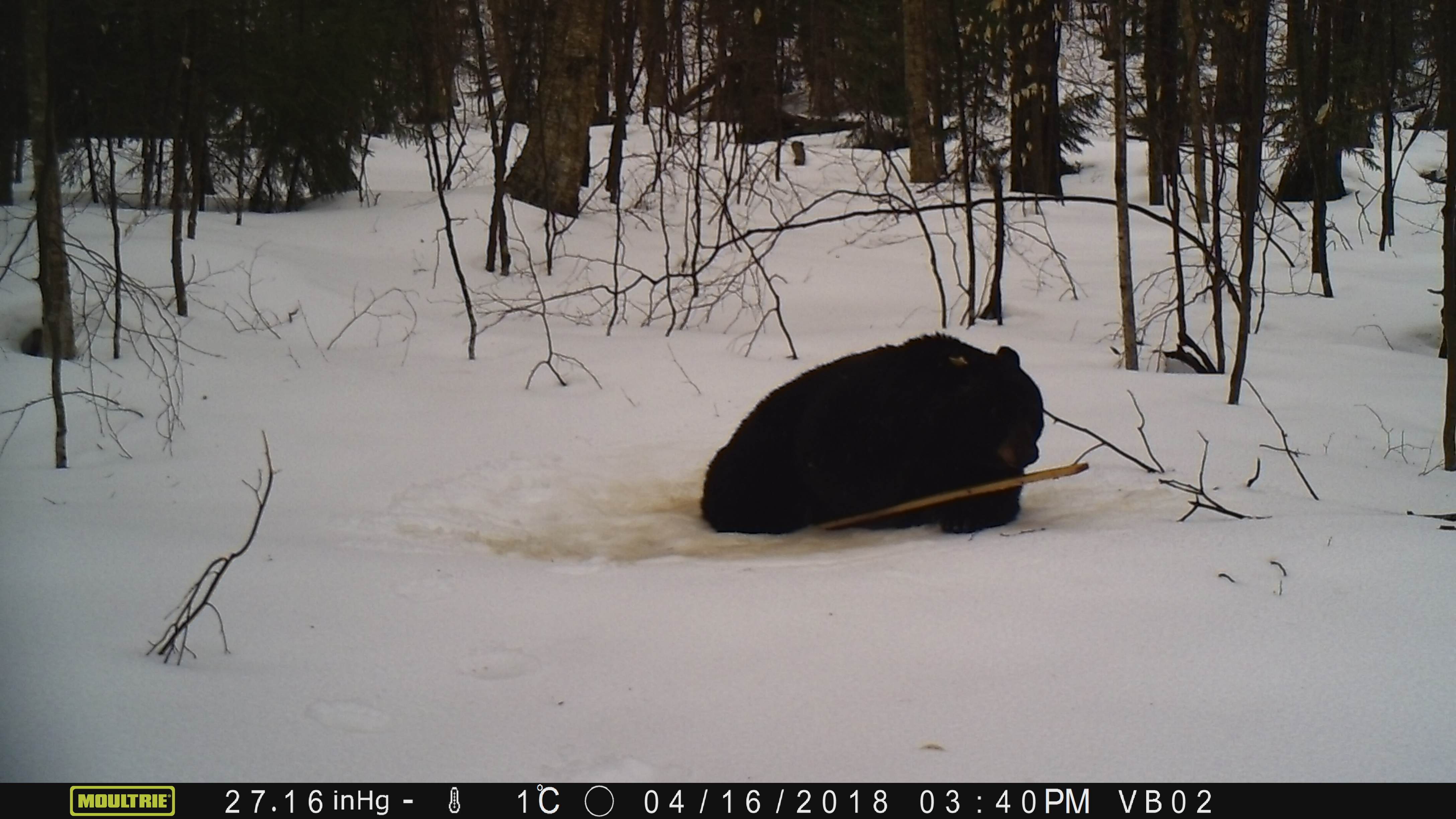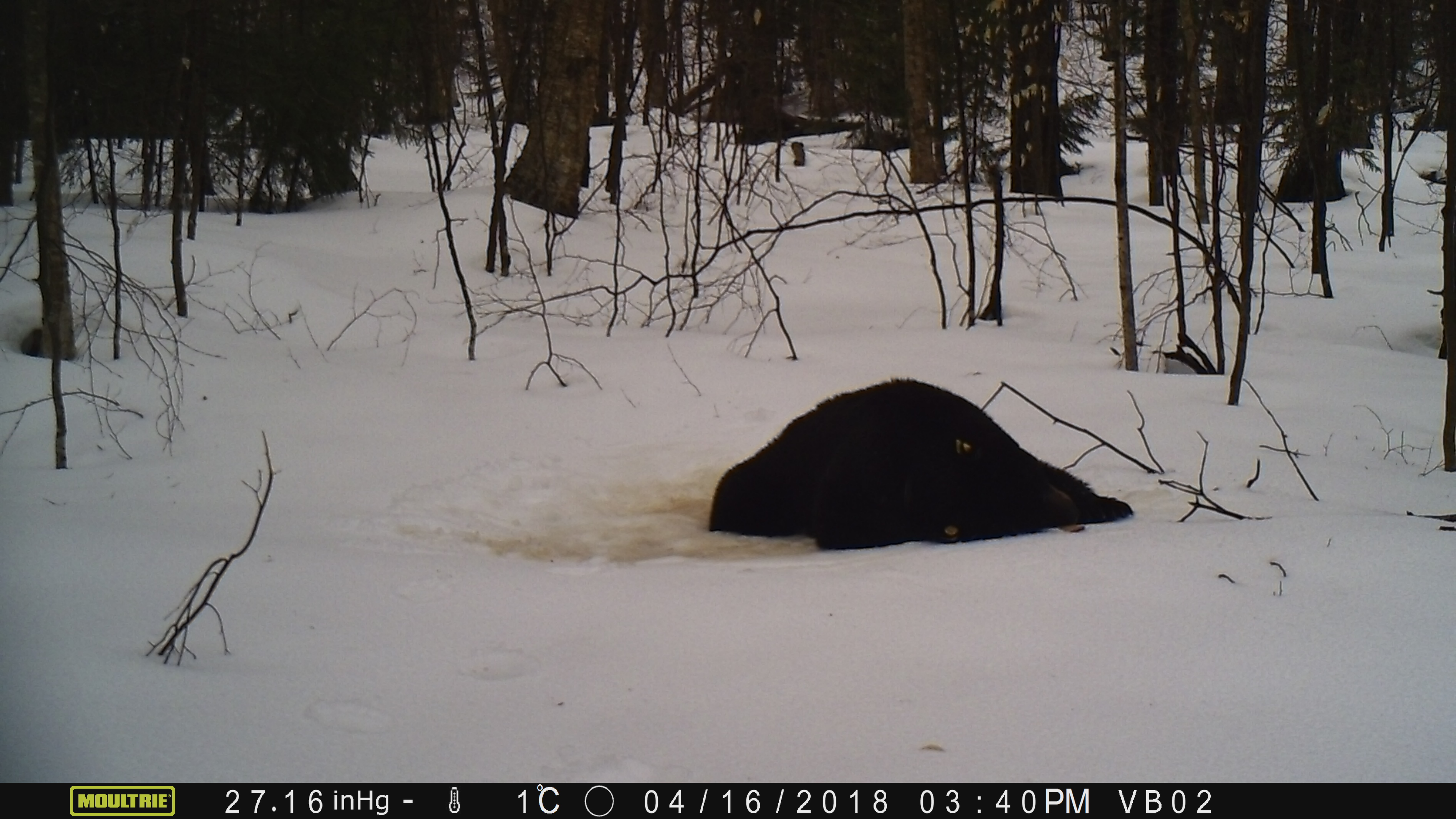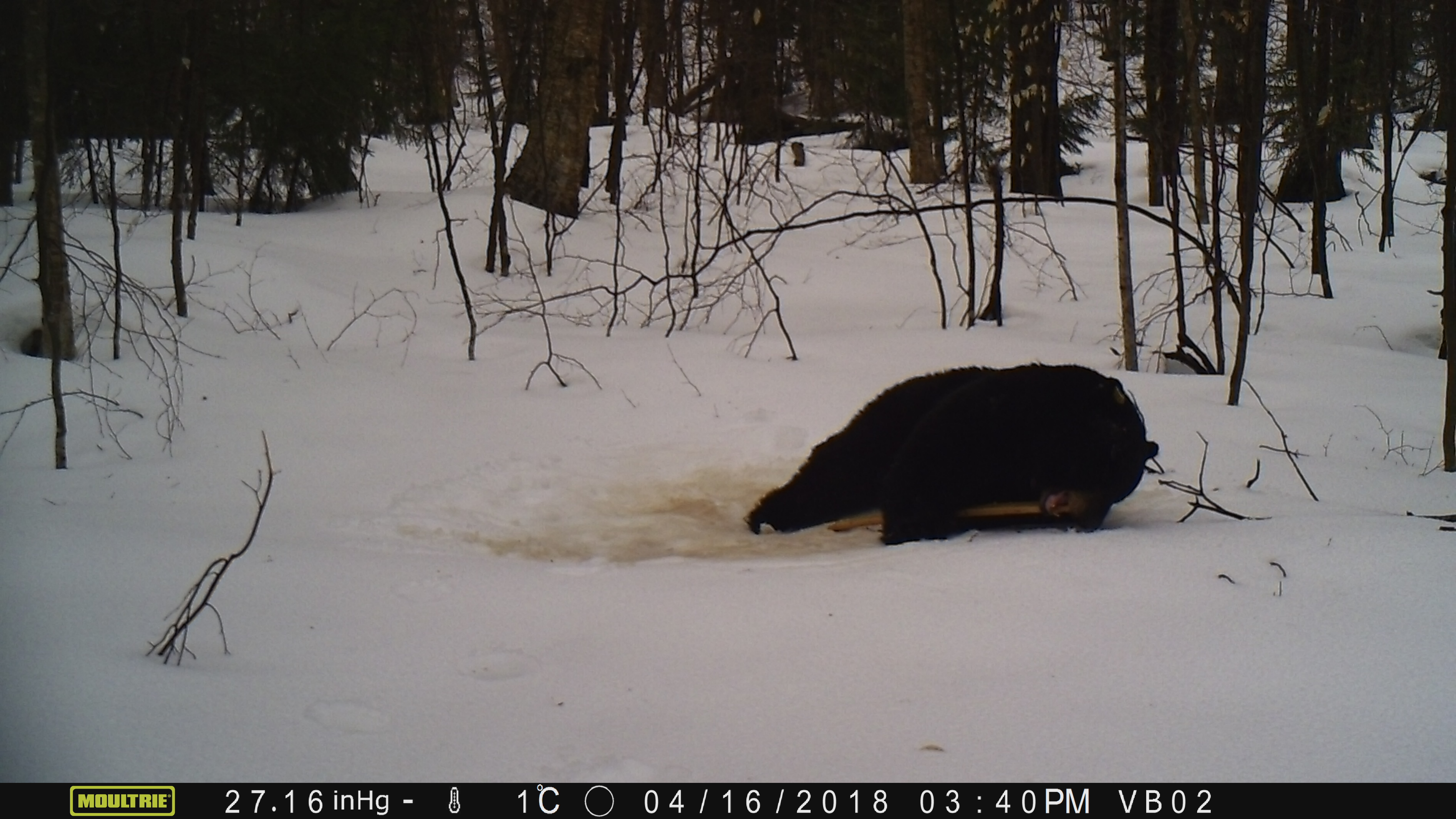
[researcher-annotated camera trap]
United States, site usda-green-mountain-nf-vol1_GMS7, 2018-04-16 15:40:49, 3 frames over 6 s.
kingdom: Animalia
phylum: Chordata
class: Mammalia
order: Carnivora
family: Ursidae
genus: Ursus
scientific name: Ursus americanus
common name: black bear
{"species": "black bear (Ursus americanus)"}